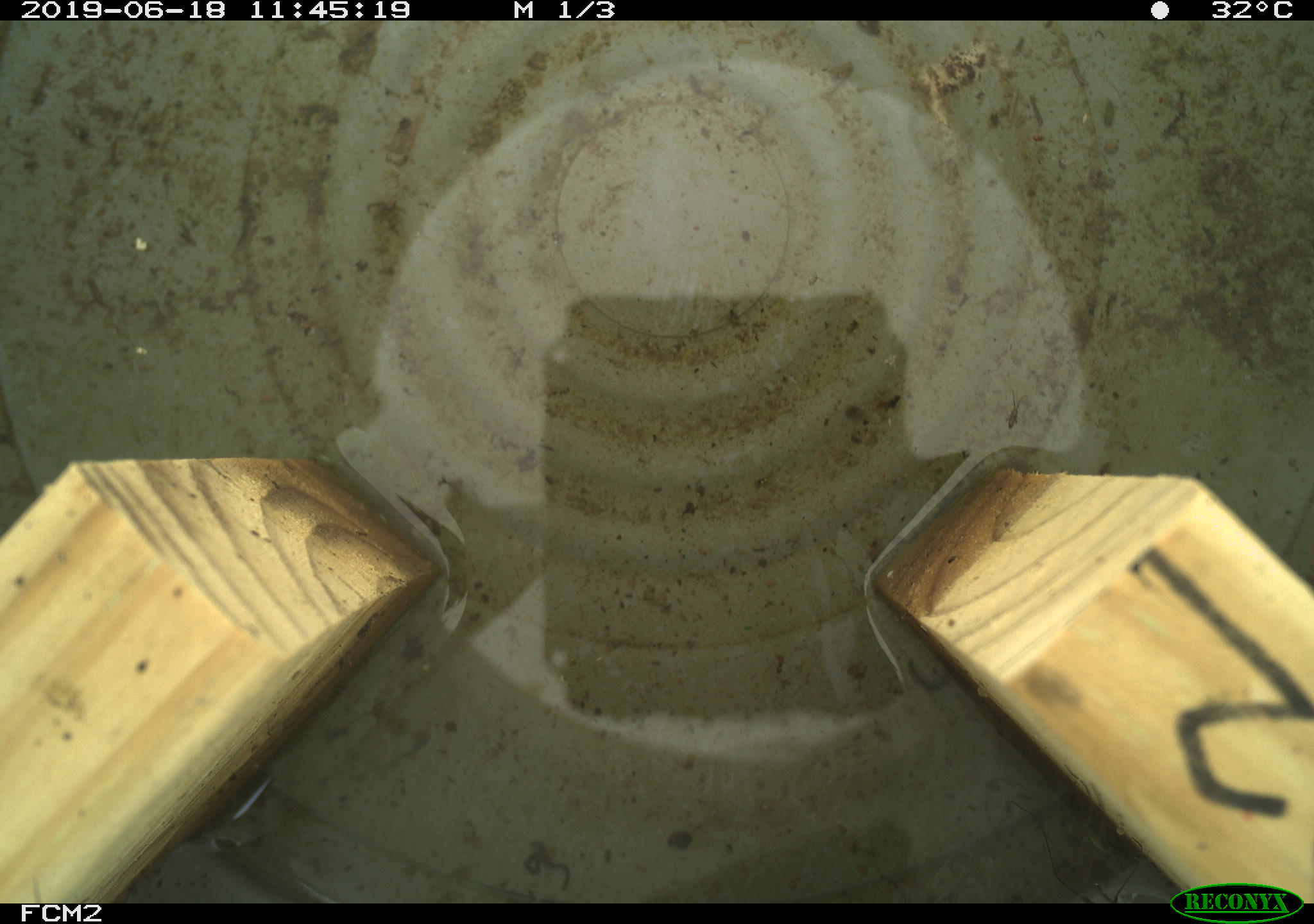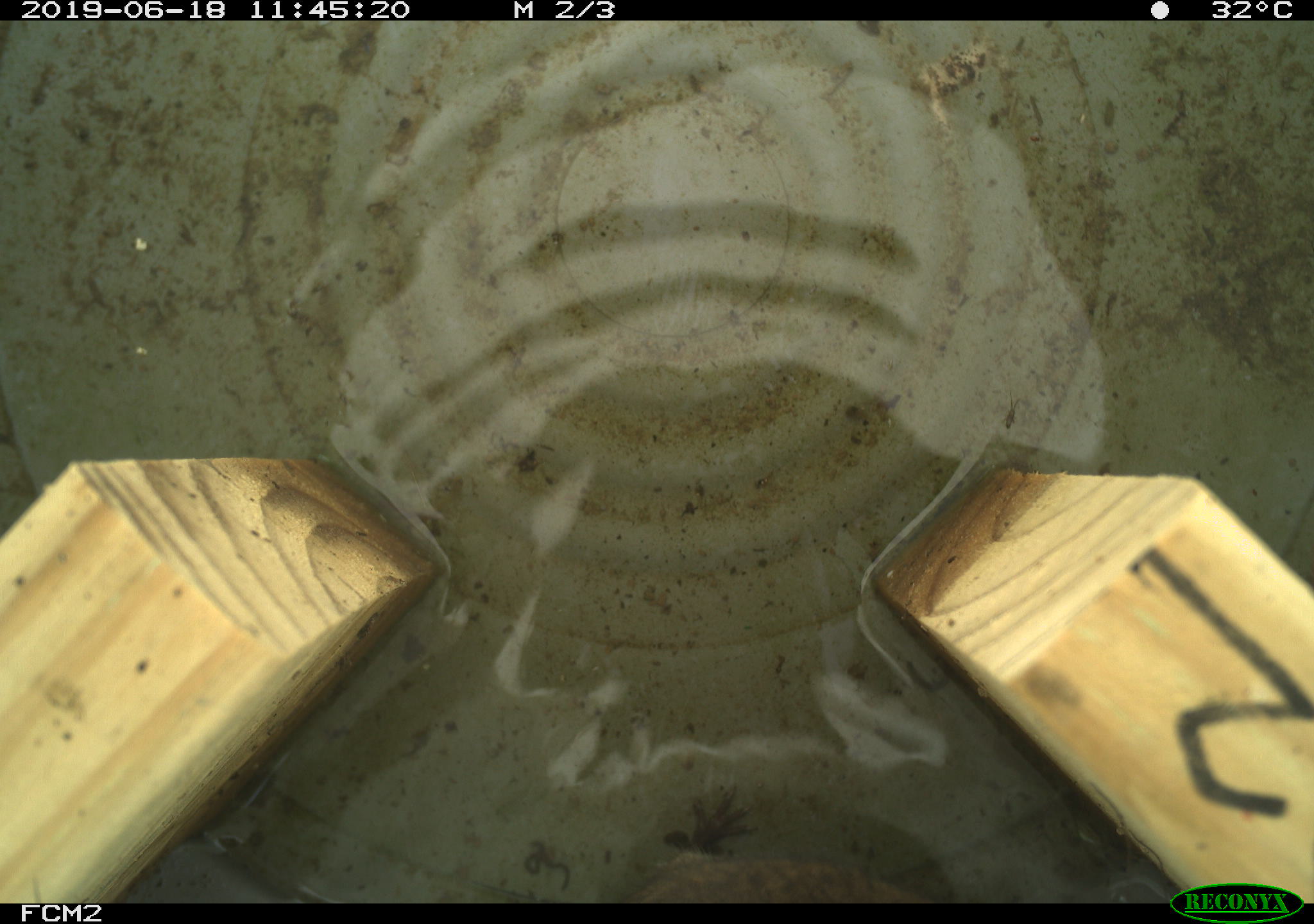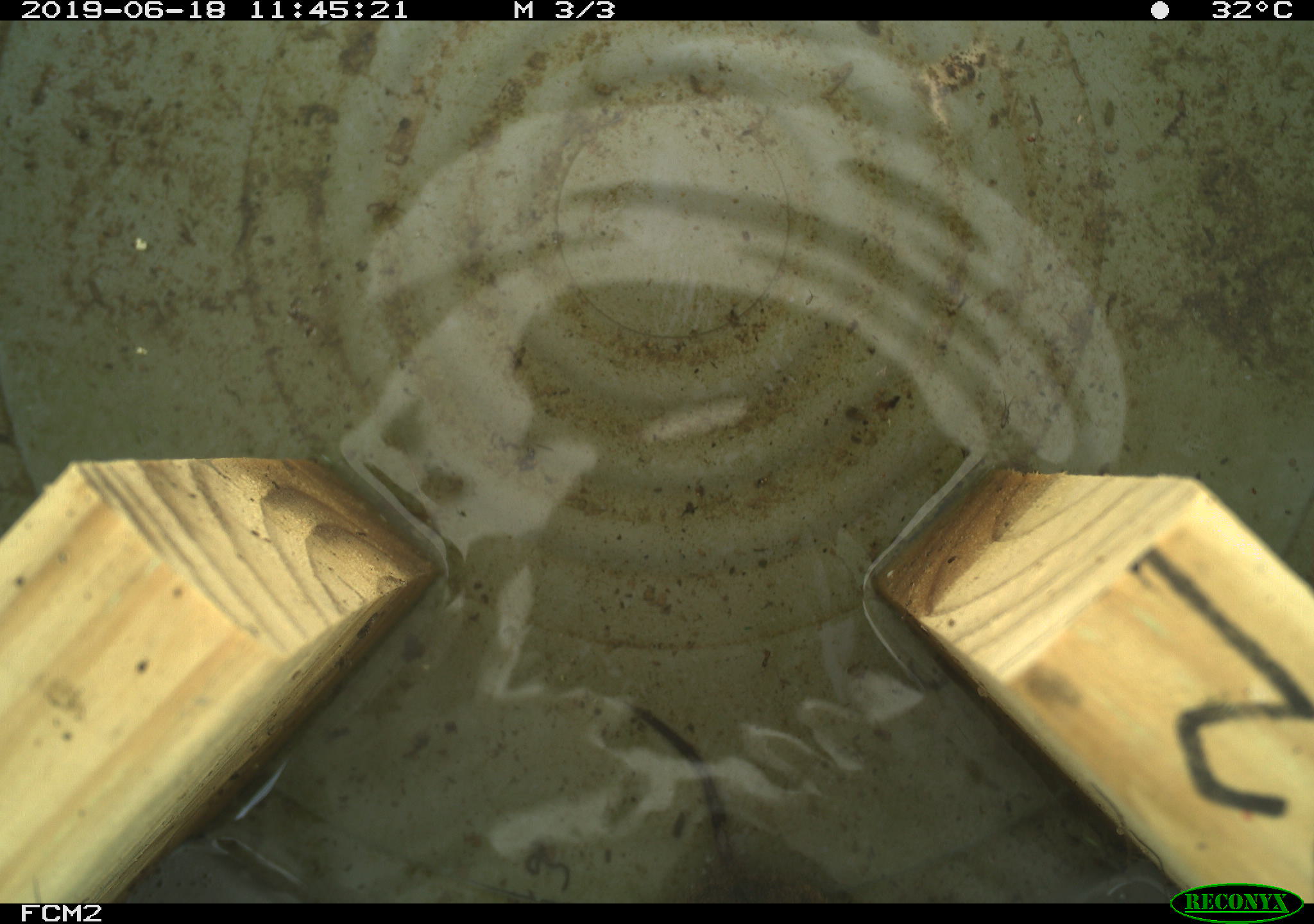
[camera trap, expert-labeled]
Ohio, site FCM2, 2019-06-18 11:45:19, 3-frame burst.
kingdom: Animalia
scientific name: Animalia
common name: animal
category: invertebrate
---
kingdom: Animalia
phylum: Chordata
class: Mammalia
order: Rodentia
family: Cricetidae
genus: Microtus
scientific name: Microtus pennsylvanicus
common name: meadow vole